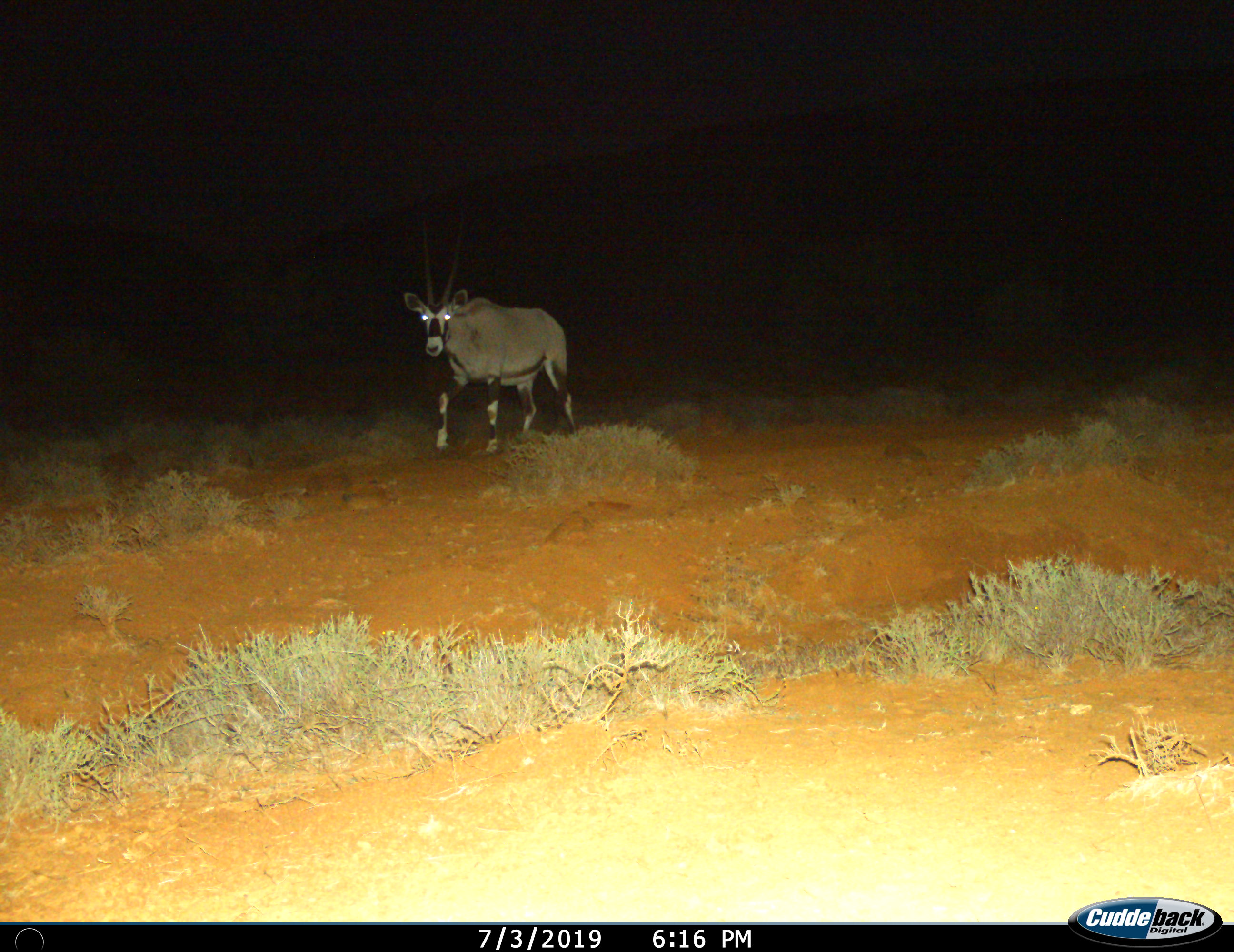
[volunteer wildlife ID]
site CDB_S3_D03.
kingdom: Animalia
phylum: Chordata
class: Mammalia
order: Artiodactyla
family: Bovidae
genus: Oryx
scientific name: Oryx gazella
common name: gemsbok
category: oryx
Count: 1.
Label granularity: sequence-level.